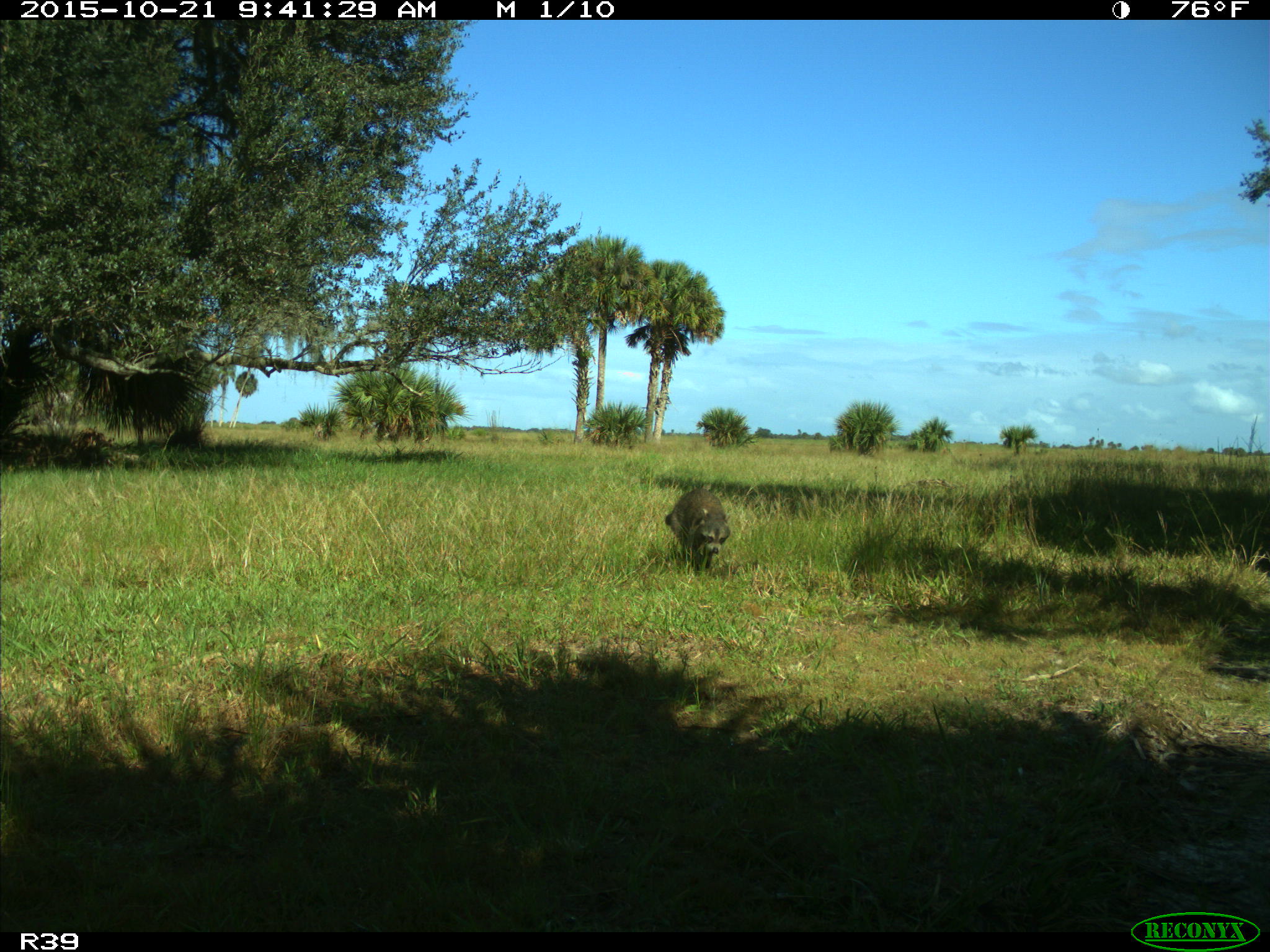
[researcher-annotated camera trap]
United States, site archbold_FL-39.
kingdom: Animalia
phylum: Chordata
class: Mammalia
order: Carnivora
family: Procyonidae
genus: Procyon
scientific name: Procyon lotor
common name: common raccoon